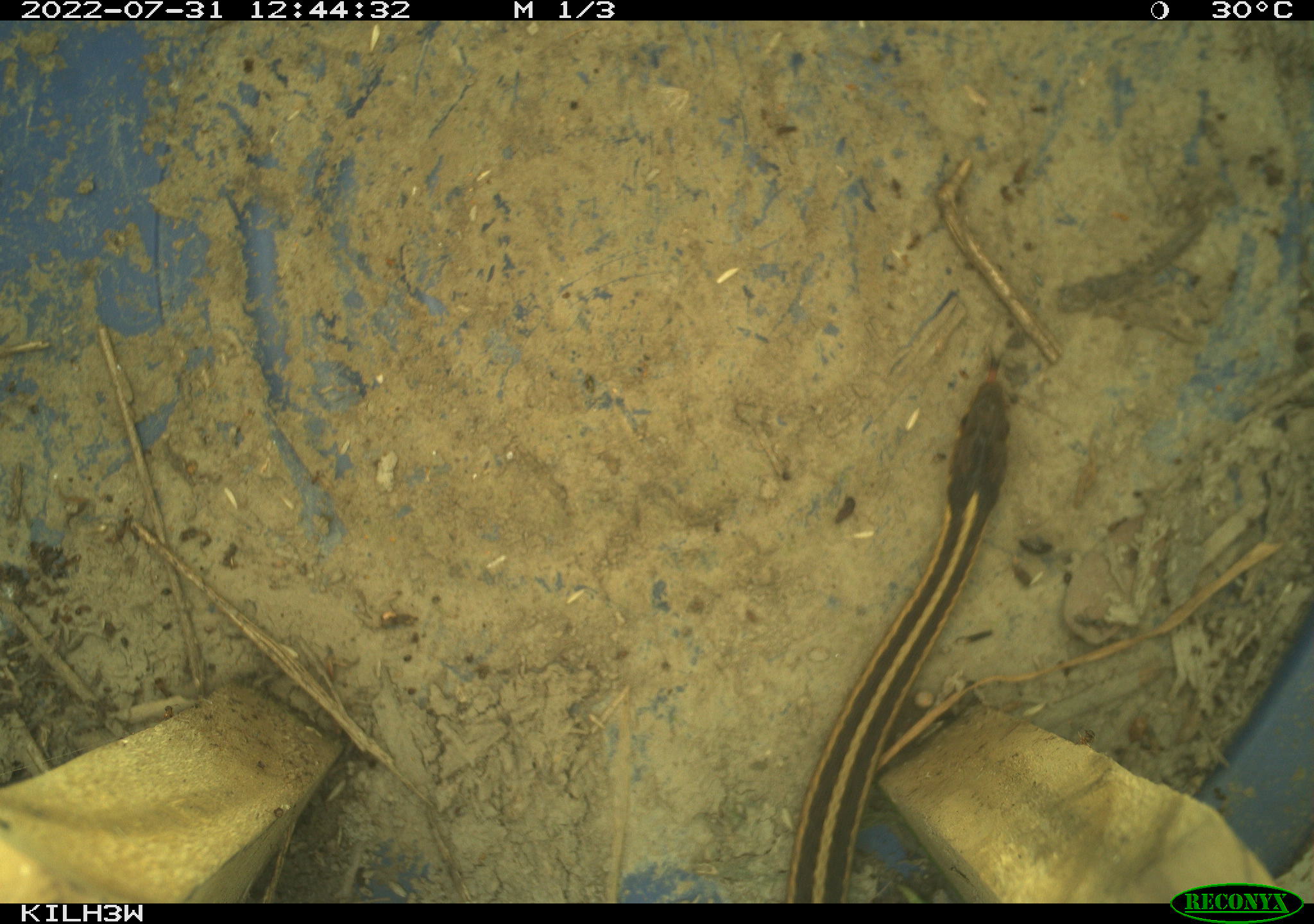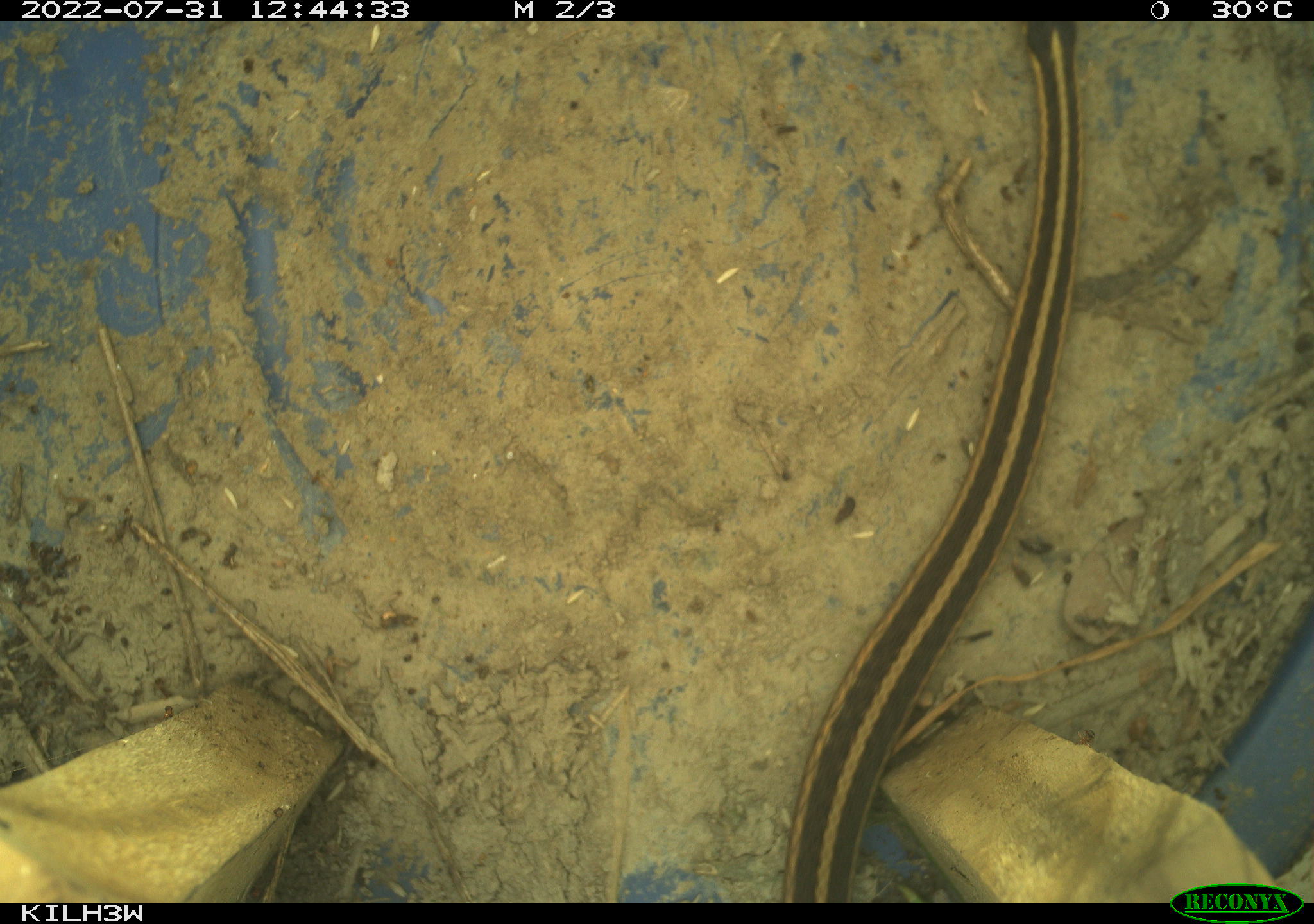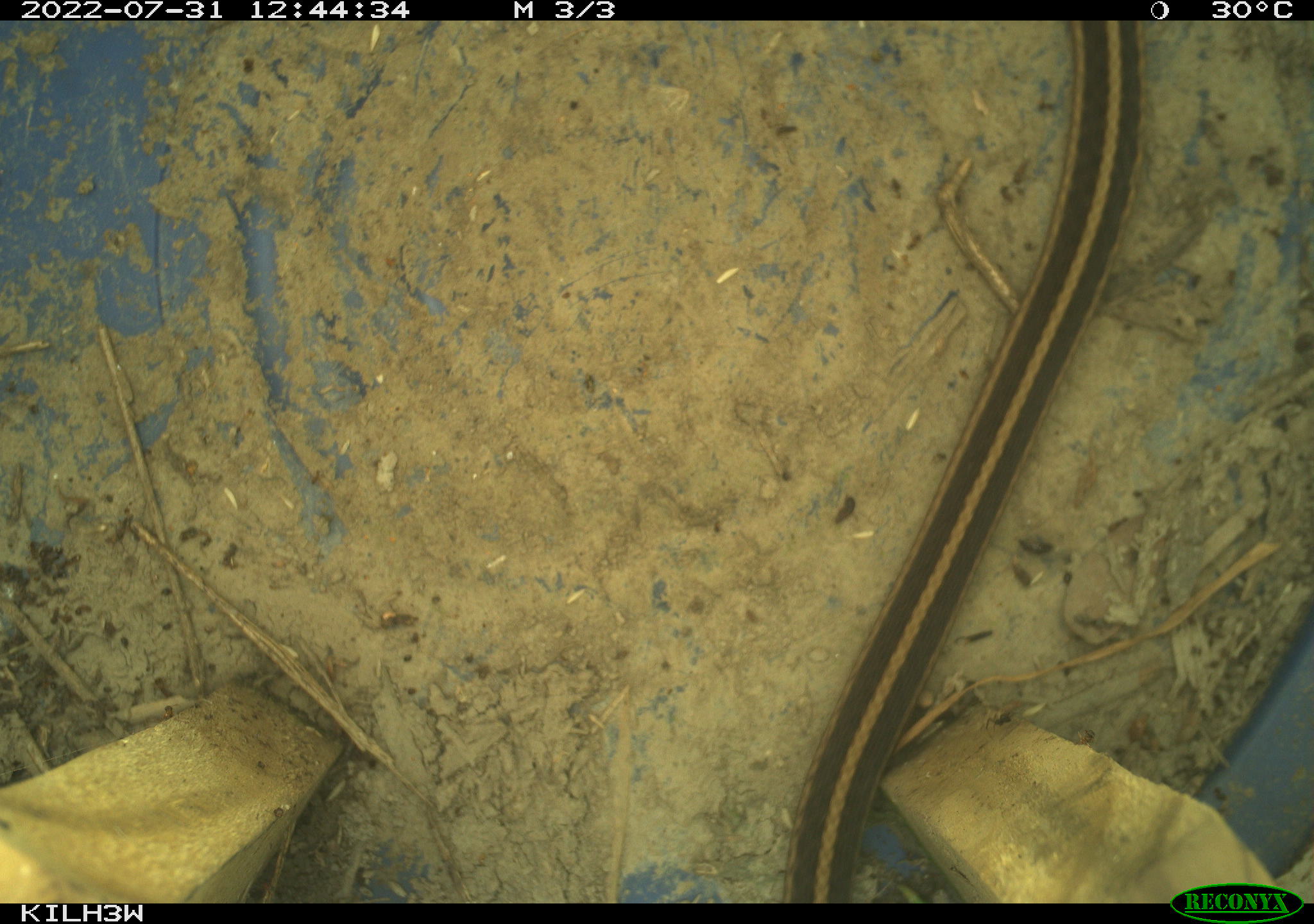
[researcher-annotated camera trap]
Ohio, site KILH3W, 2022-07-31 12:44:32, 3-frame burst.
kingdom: Animalia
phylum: Chordata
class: Reptilia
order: Squamata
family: Colubridae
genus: Thamnophis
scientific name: Thamnophis sirtalis sirtalis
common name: eastern gartersnake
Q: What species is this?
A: Eastern gartersnake (Thamnophis sirtalis sirtalis).